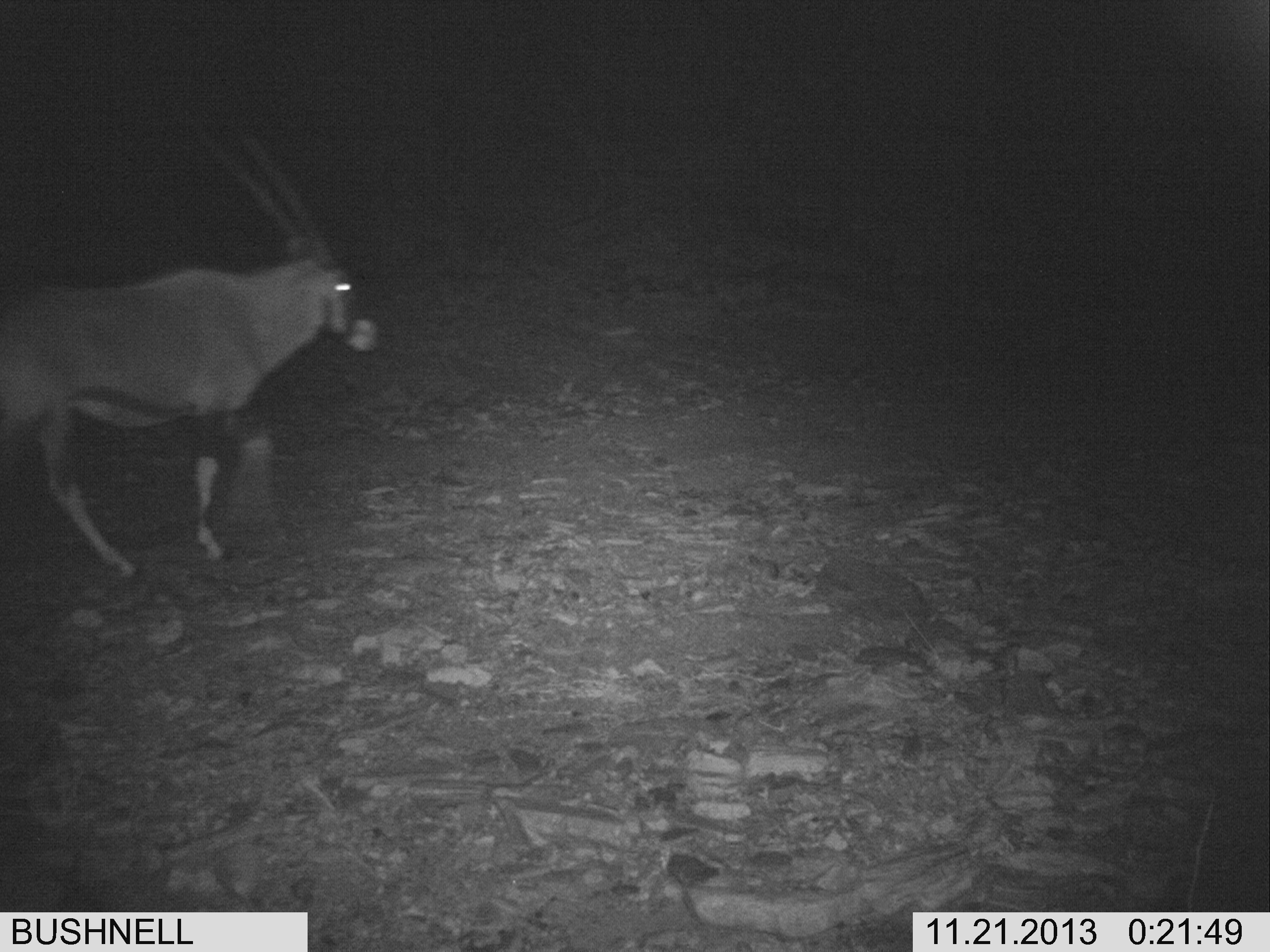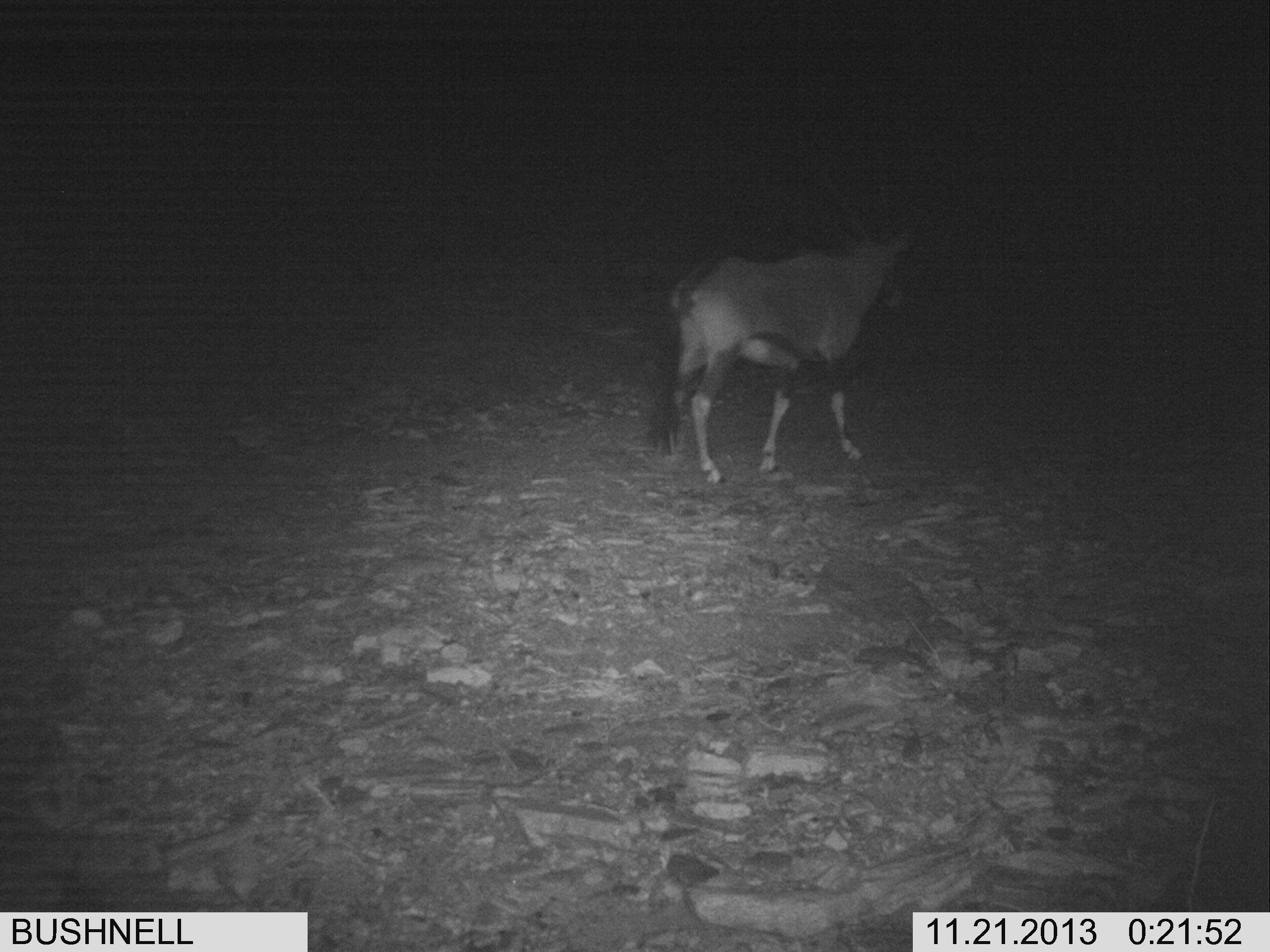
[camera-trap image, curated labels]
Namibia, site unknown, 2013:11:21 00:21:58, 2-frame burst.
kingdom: Animalia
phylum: Chordata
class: Mammalia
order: Artiodactyla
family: Bovidae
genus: Oryx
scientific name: Oryx gazella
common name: gemsbok